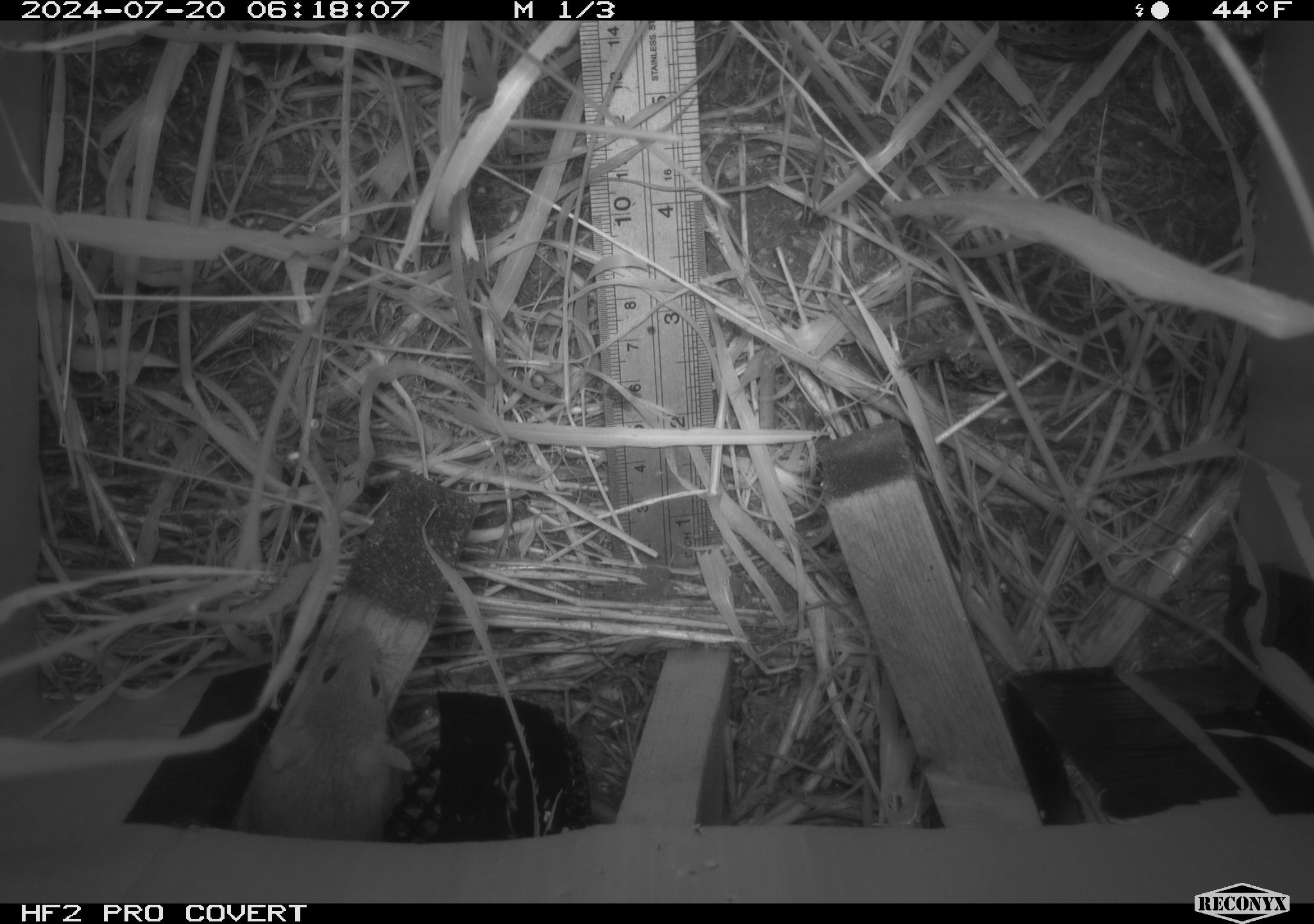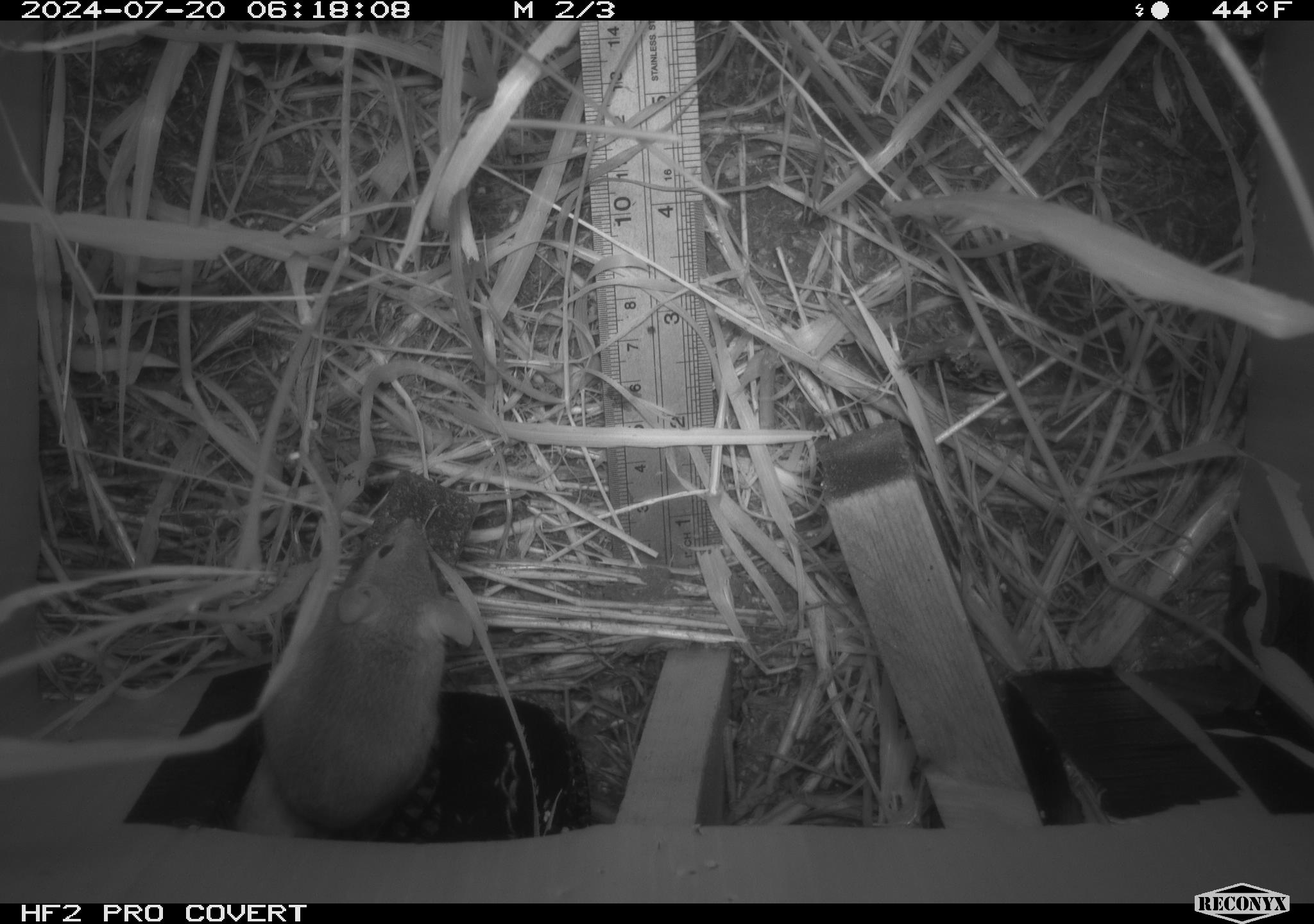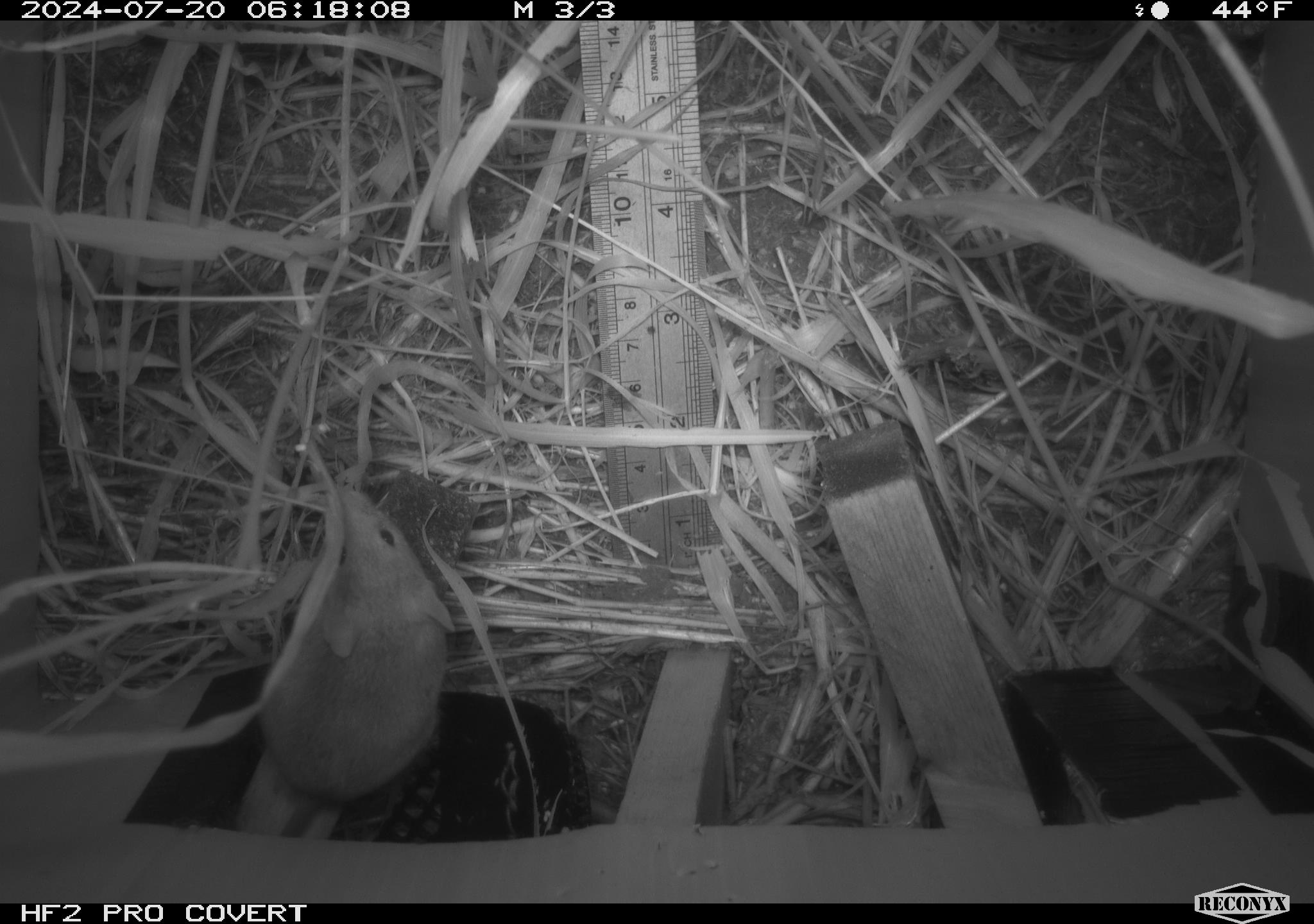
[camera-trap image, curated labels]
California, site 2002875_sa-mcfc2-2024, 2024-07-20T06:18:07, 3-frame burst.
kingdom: Animalia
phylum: Chordata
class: Mammalia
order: Rodentia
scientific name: Rodentia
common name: rodent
Rodent (Rodentia).